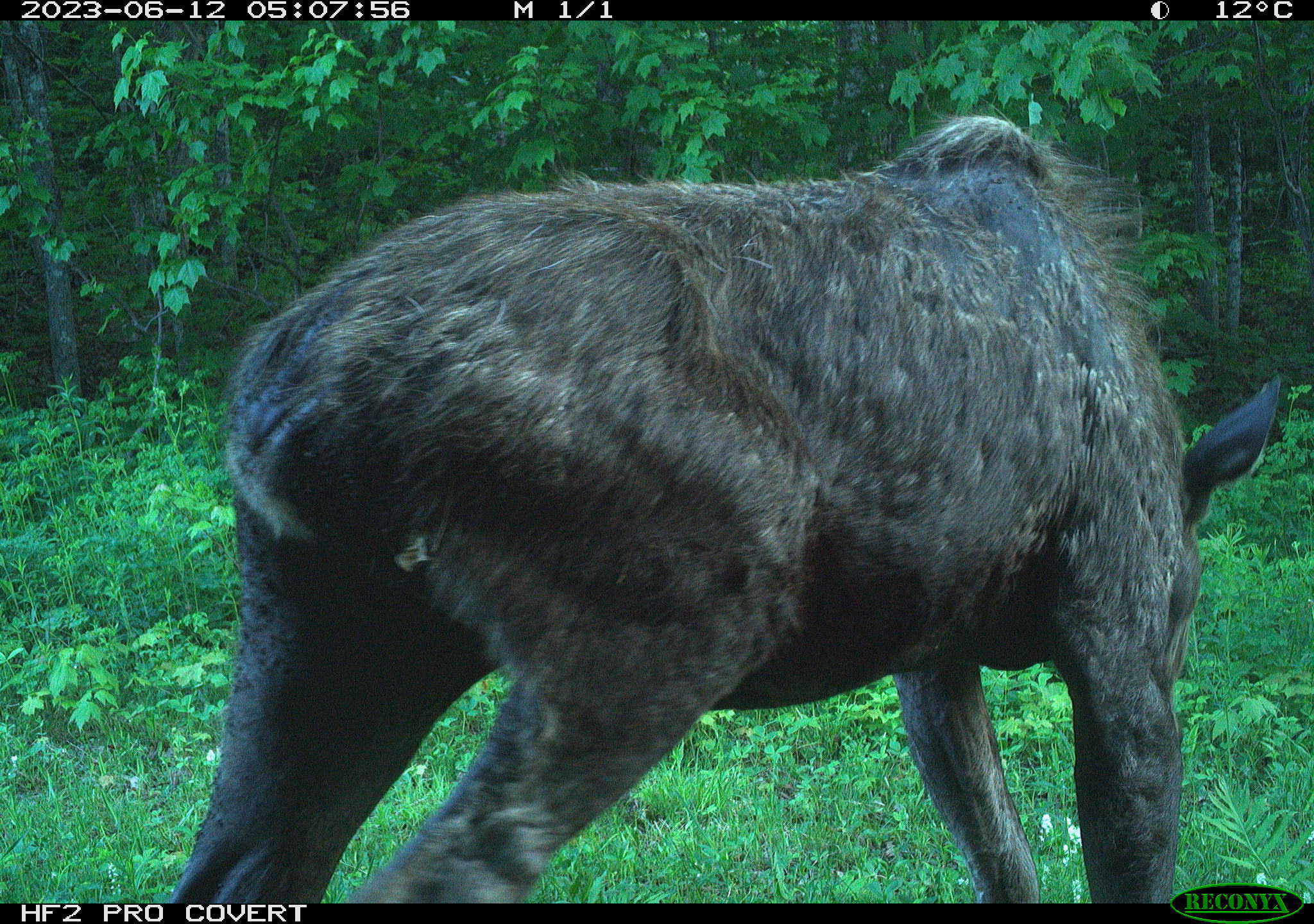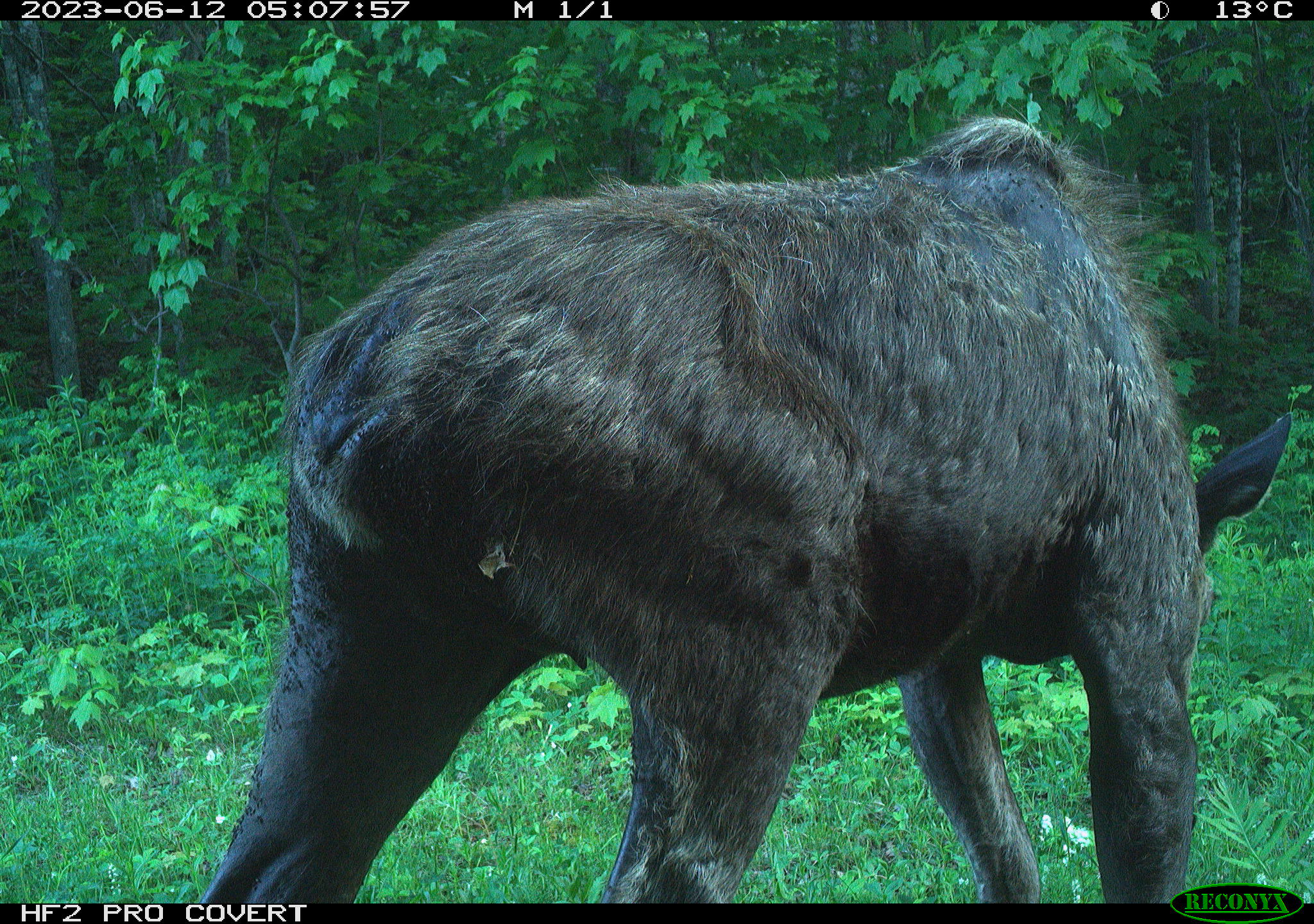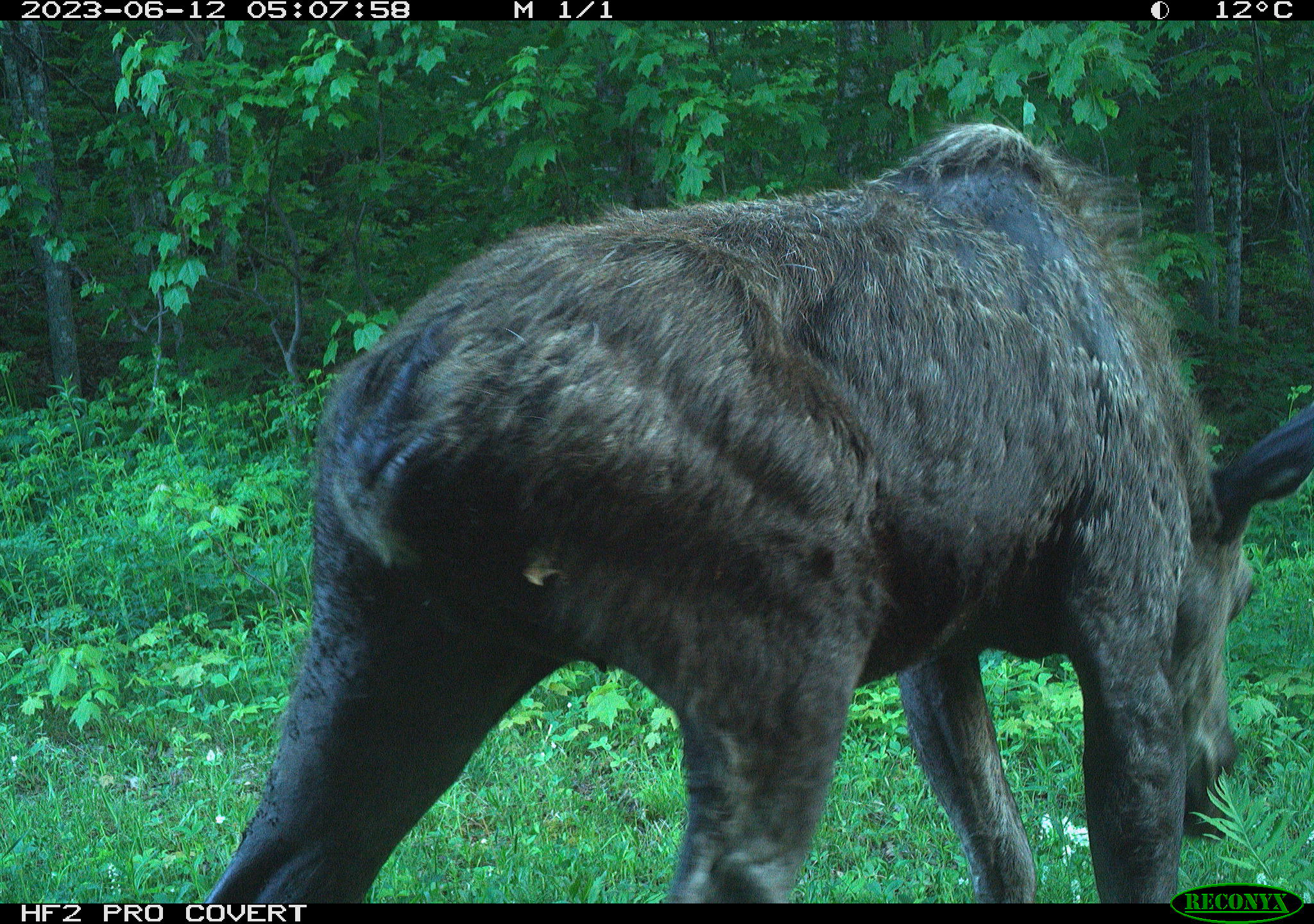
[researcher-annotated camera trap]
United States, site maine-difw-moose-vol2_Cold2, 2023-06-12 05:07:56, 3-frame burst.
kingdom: Animalia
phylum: Chordata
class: Mammalia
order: Artiodactyla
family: Cervidae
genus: Alces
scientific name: Alces alces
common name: moose